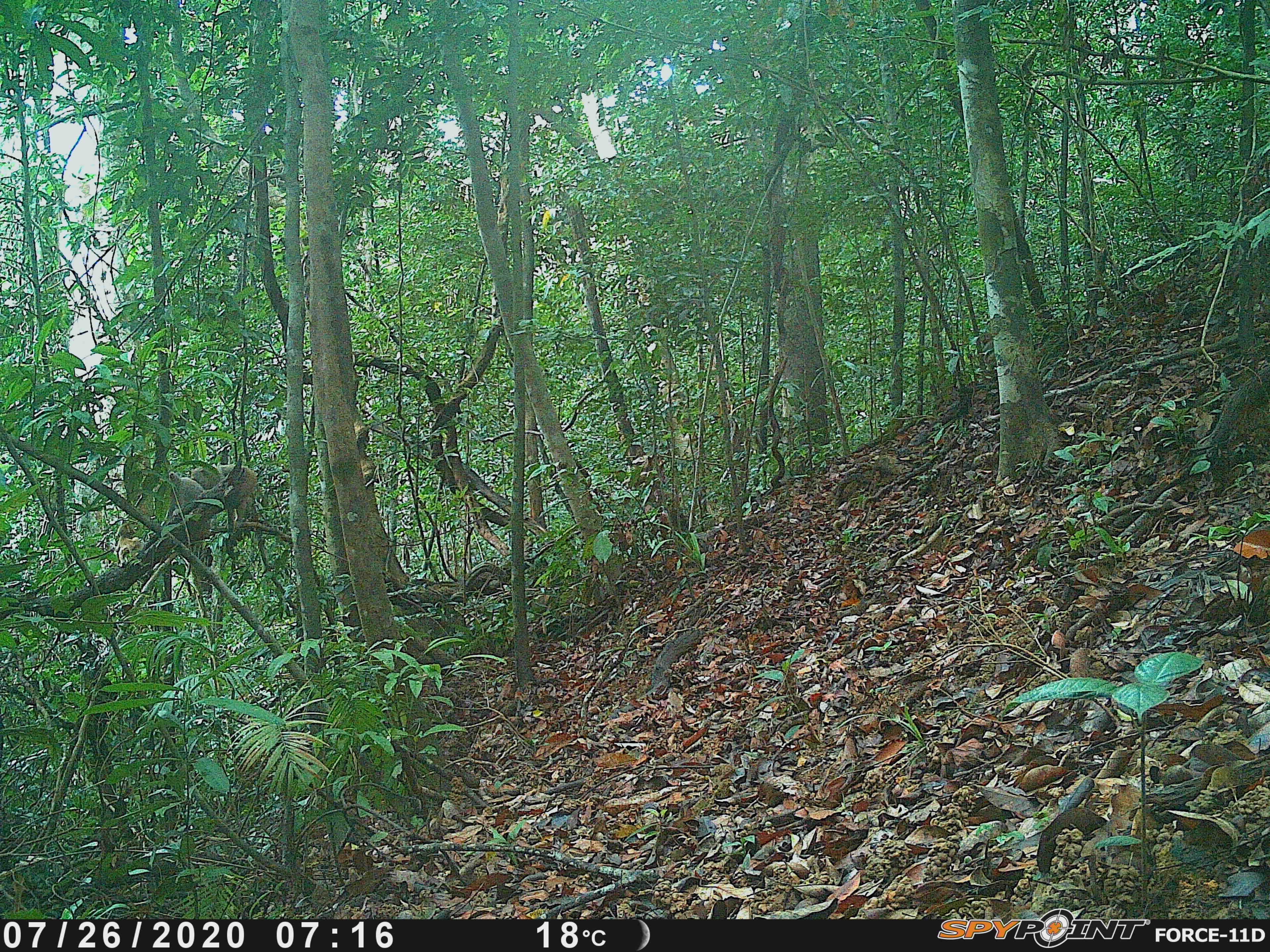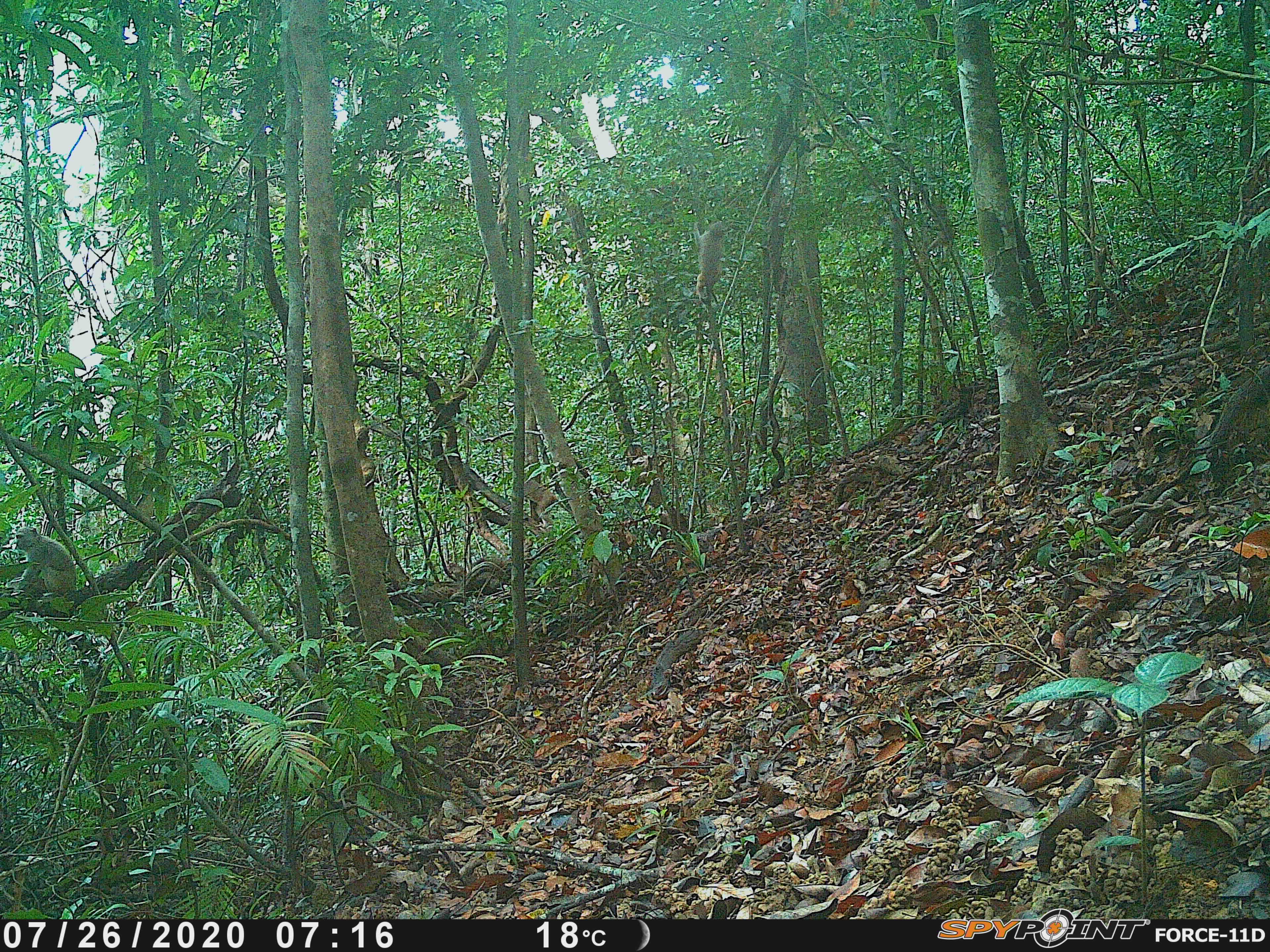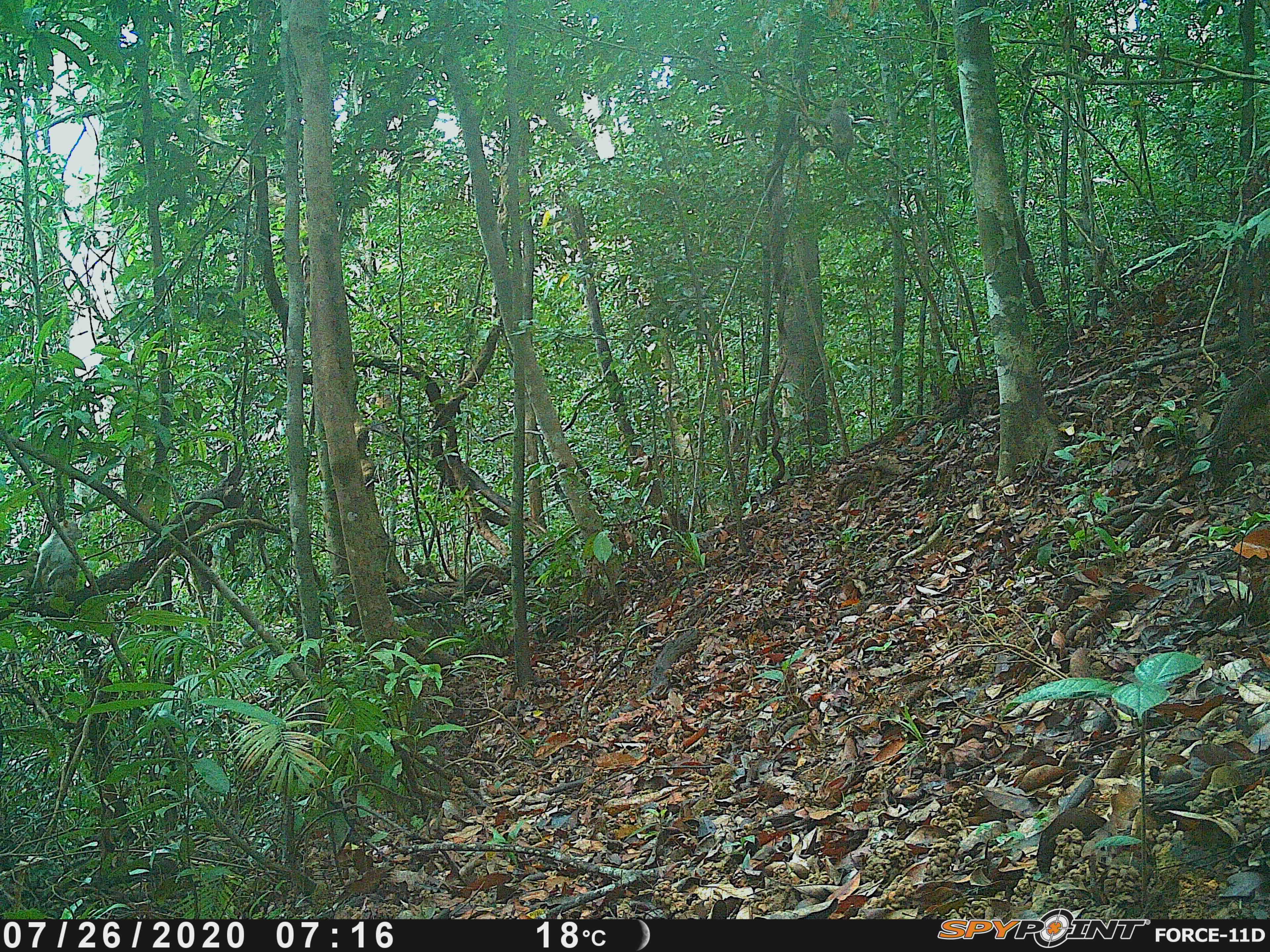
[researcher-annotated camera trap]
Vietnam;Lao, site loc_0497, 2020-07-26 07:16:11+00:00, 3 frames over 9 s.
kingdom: Animalia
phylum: Chordata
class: Mammalia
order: Primates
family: Cercopithecidae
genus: Macaca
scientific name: Macaca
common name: macaques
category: assam or rhesus macaque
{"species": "assam or rhesus macaque (macaques) (Macaca)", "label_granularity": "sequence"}